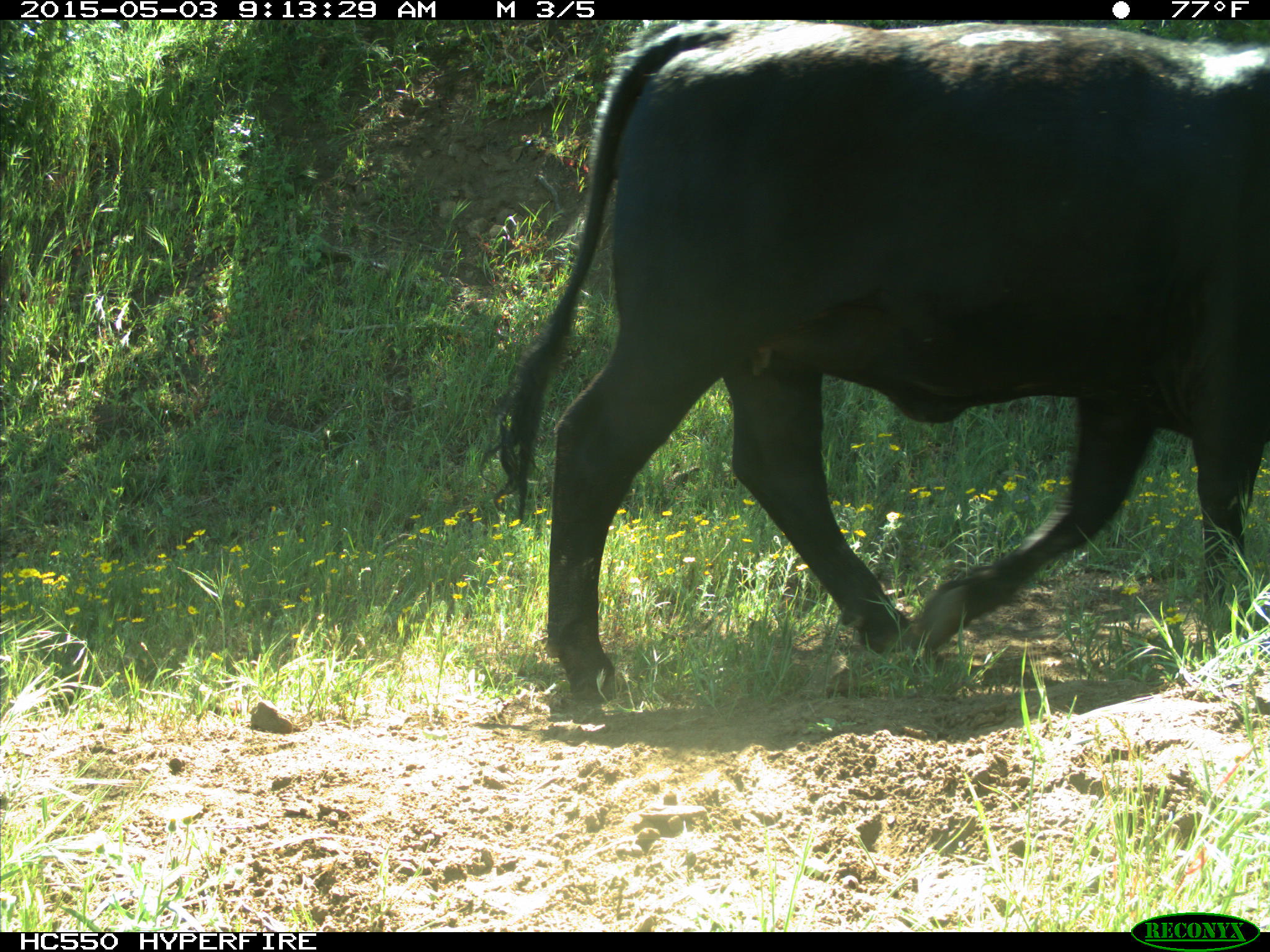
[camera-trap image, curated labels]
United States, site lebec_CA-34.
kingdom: Animalia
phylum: Chordata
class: Mammalia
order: Artiodactyla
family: Bovidae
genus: Bos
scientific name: Bos taurus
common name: domestic cow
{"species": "Bos taurus (domestic cow)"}